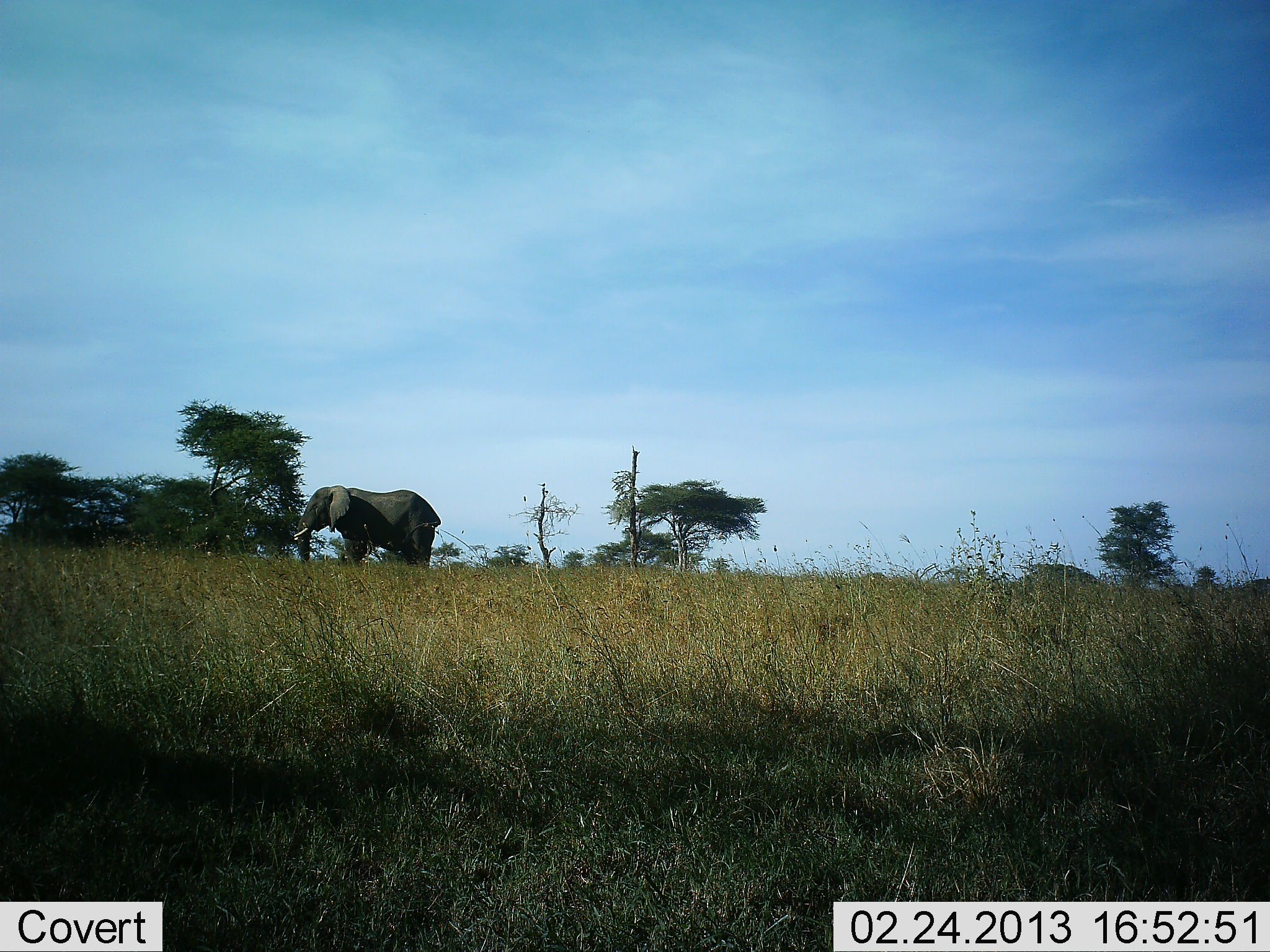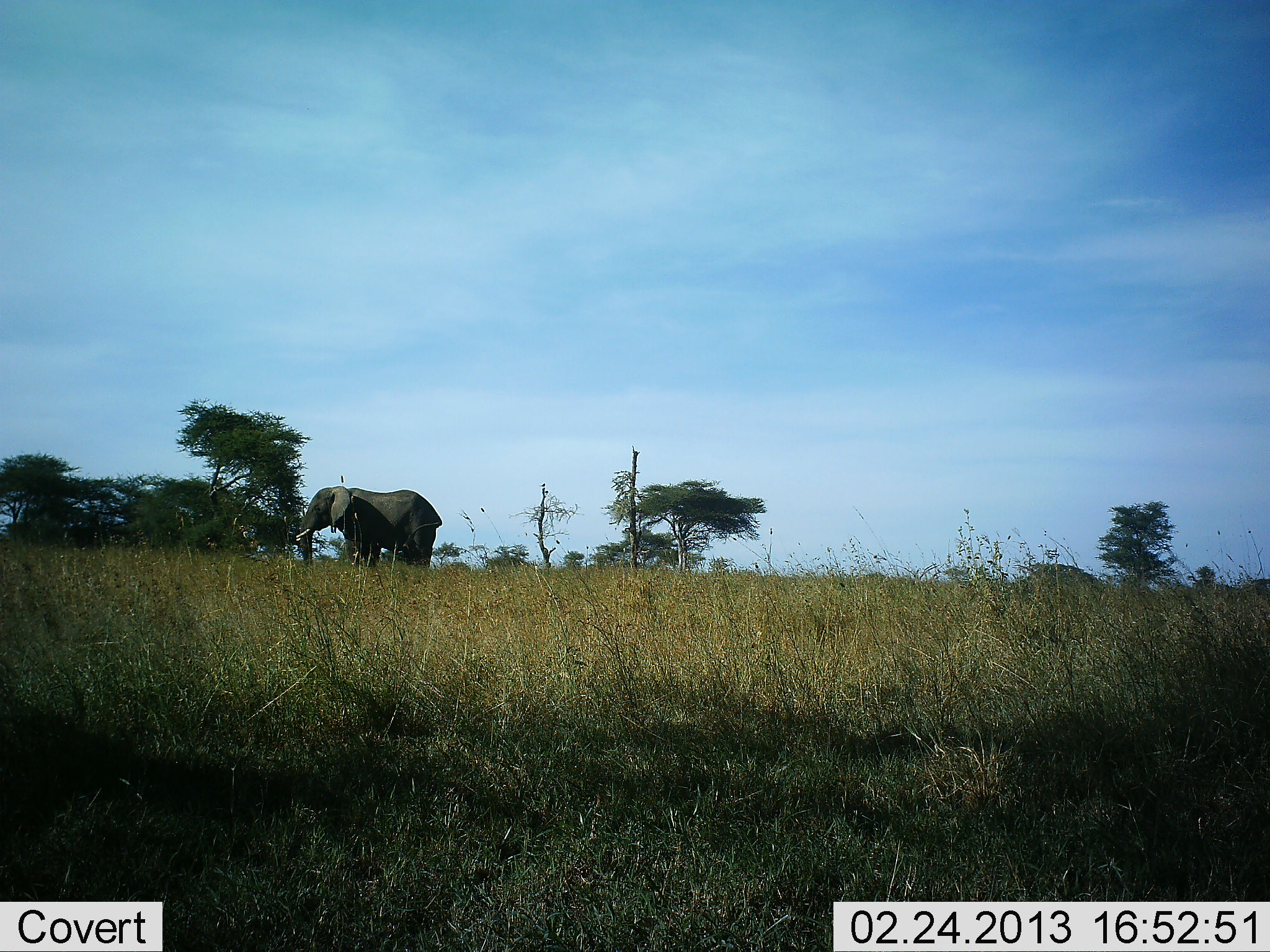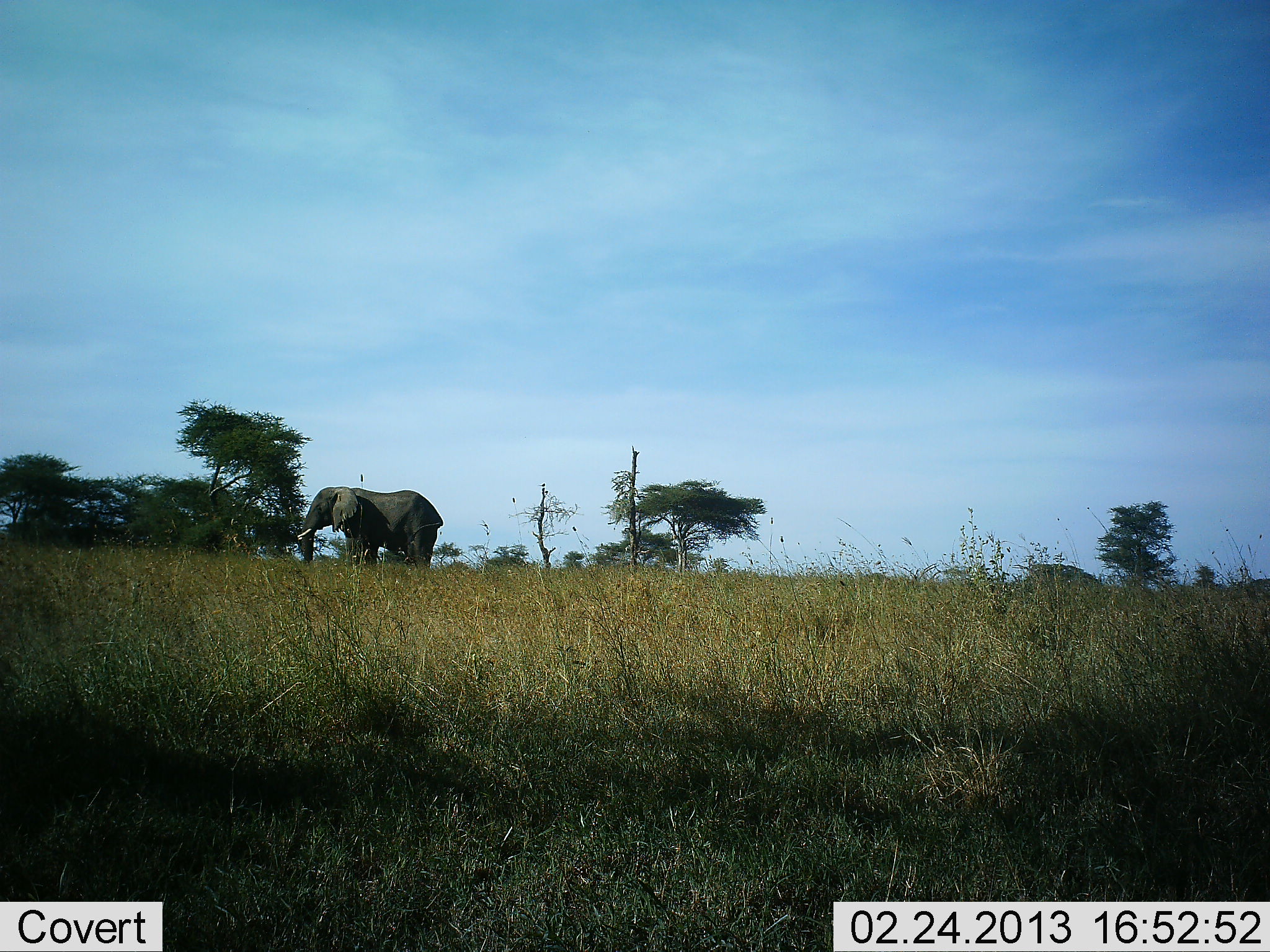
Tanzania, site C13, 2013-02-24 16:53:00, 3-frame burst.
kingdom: Animalia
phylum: Chordata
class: Mammalia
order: Proboscidea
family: Elephantidae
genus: Loxodonta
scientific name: Loxodonta africana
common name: african bush elephant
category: elephant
Elephant (african bush elephant) (Loxodonta africana), count 1. Behavior (volunteer vote fractions): standing 89%, resting 0%, moving 5%, interacting 0%. Young present (vote fraction): 0%. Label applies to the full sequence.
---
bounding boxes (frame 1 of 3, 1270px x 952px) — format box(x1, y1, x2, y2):
animal: box(292, 485, 441, 580)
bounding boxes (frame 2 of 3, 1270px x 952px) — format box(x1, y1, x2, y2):
animal: box(296, 485, 442, 577)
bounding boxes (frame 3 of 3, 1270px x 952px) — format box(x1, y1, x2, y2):
animal: box(297, 486, 444, 578)